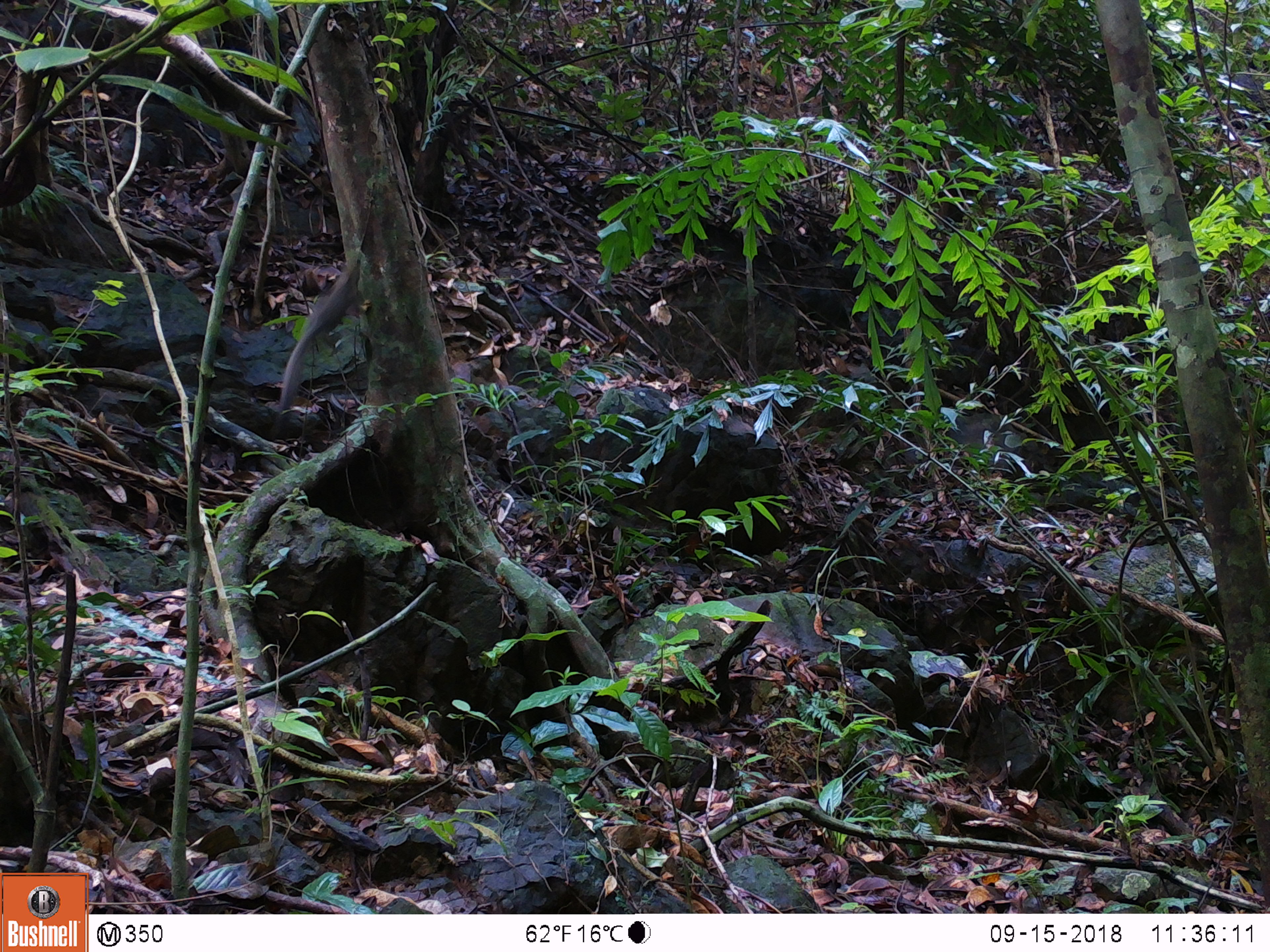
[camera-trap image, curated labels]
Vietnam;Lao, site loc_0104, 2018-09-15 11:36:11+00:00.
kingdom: Animalia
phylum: Chordata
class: Mammalia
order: Rodentia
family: Sciuridae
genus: Dremomys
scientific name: Dremomys rufigenis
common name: red-cheeked squirrel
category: red cheeked squirrel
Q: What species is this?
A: Red cheeked squirrel (red-cheeked squirrel) (Dremomys rufigenis).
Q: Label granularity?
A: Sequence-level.